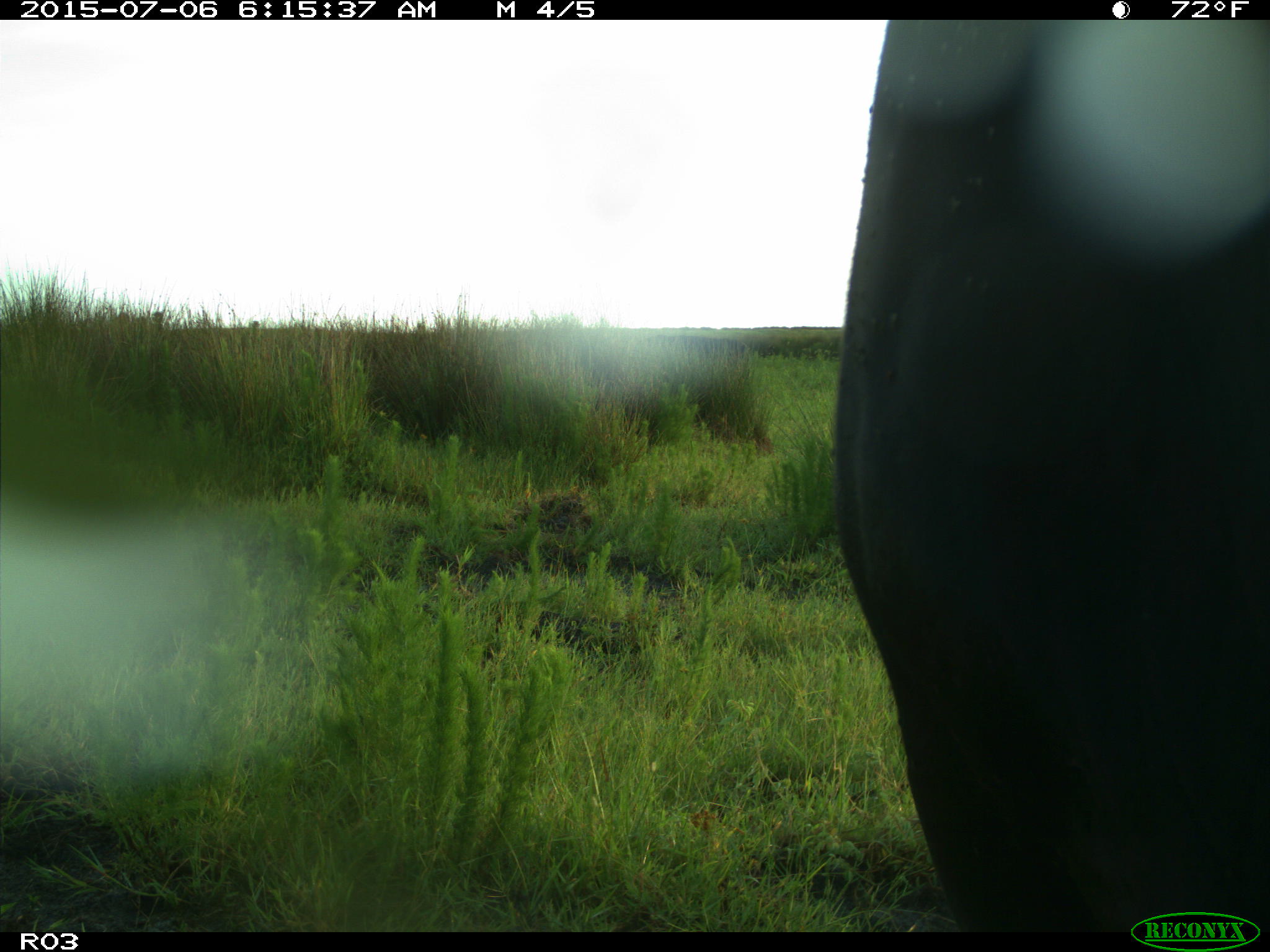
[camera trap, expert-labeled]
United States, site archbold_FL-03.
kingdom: Animalia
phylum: Chordata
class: Mammalia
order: Artiodactyla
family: Bovidae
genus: Bos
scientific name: Bos taurus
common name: domestic cow